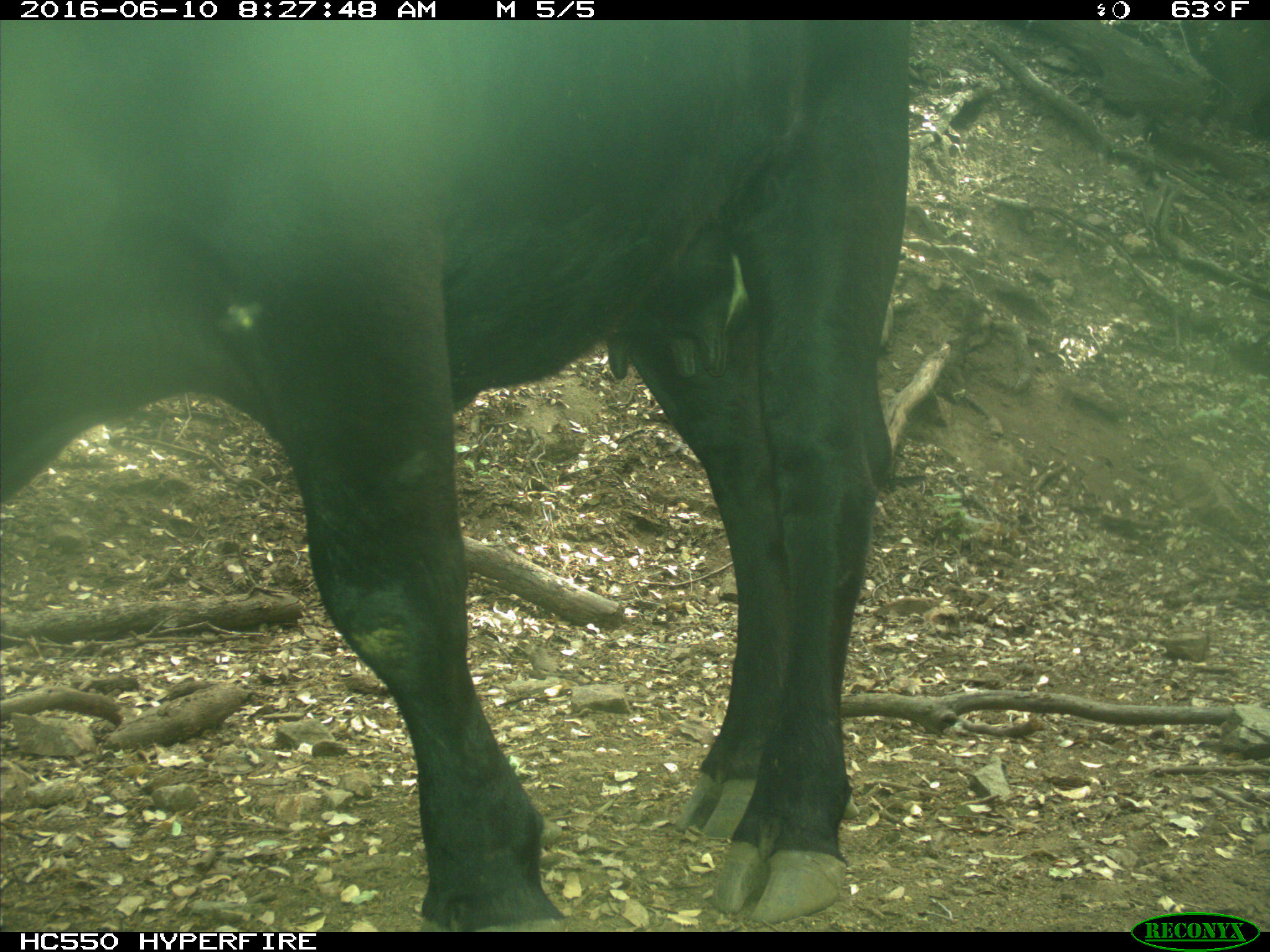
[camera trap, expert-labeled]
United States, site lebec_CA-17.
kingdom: Animalia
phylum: Chordata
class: Mammalia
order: Artiodactyla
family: Bovidae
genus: Bos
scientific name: Bos taurus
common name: domestic cow